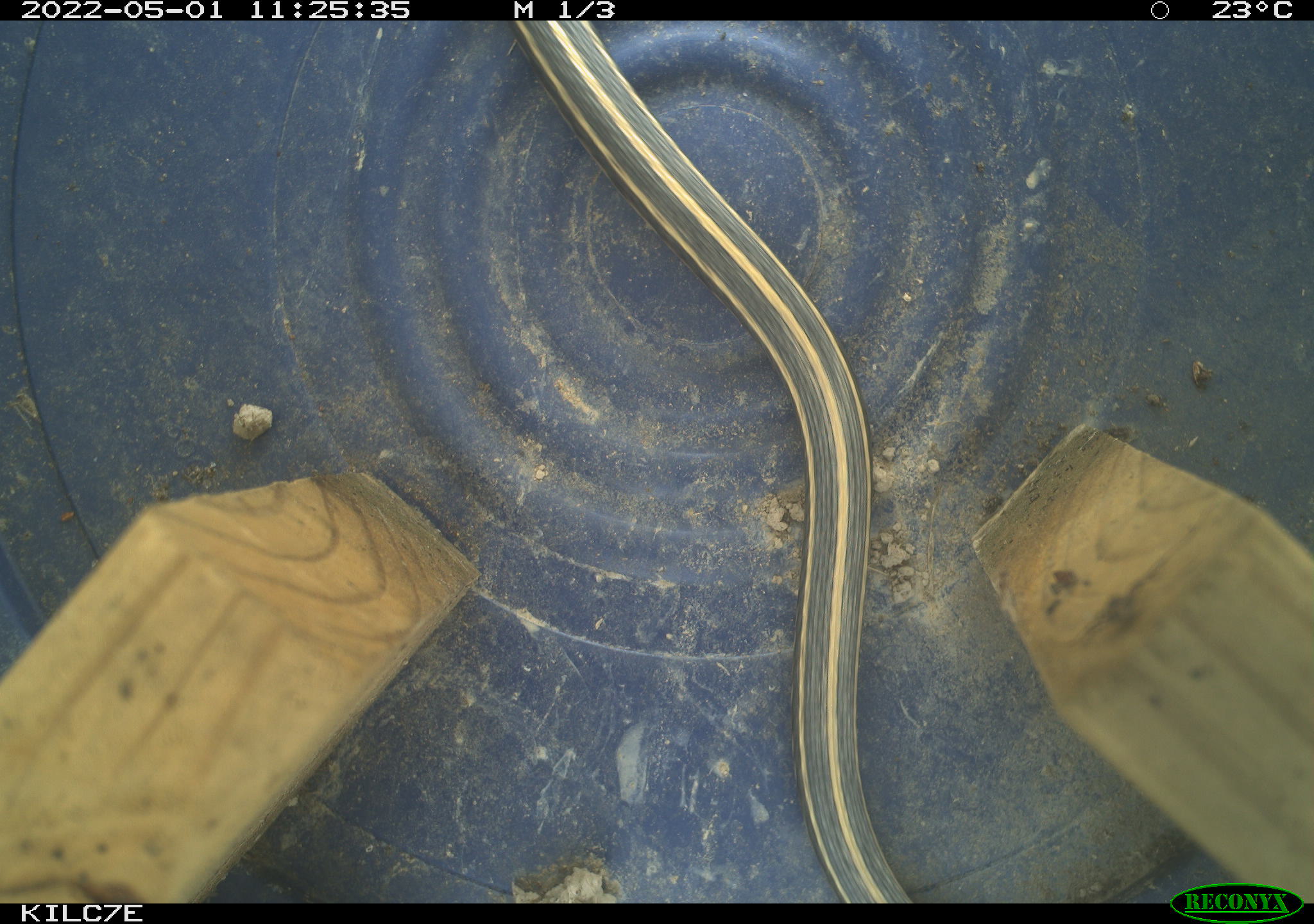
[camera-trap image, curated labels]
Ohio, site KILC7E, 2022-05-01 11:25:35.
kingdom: Animalia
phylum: Chordata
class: Reptilia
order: Squamata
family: Colubridae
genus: Thamnophis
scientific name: Thamnophis sirtalis sirtalis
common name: eastern gartersnake